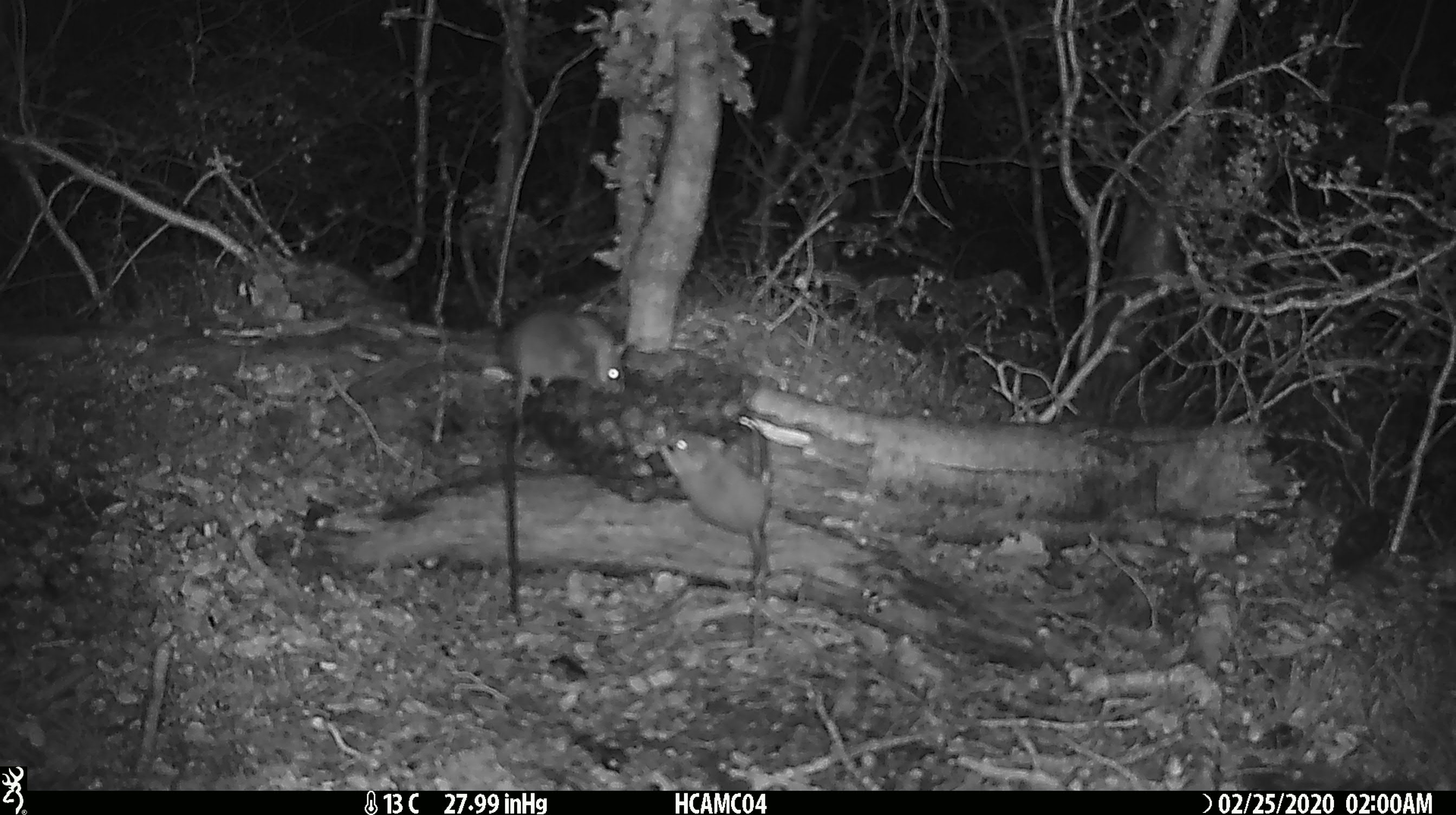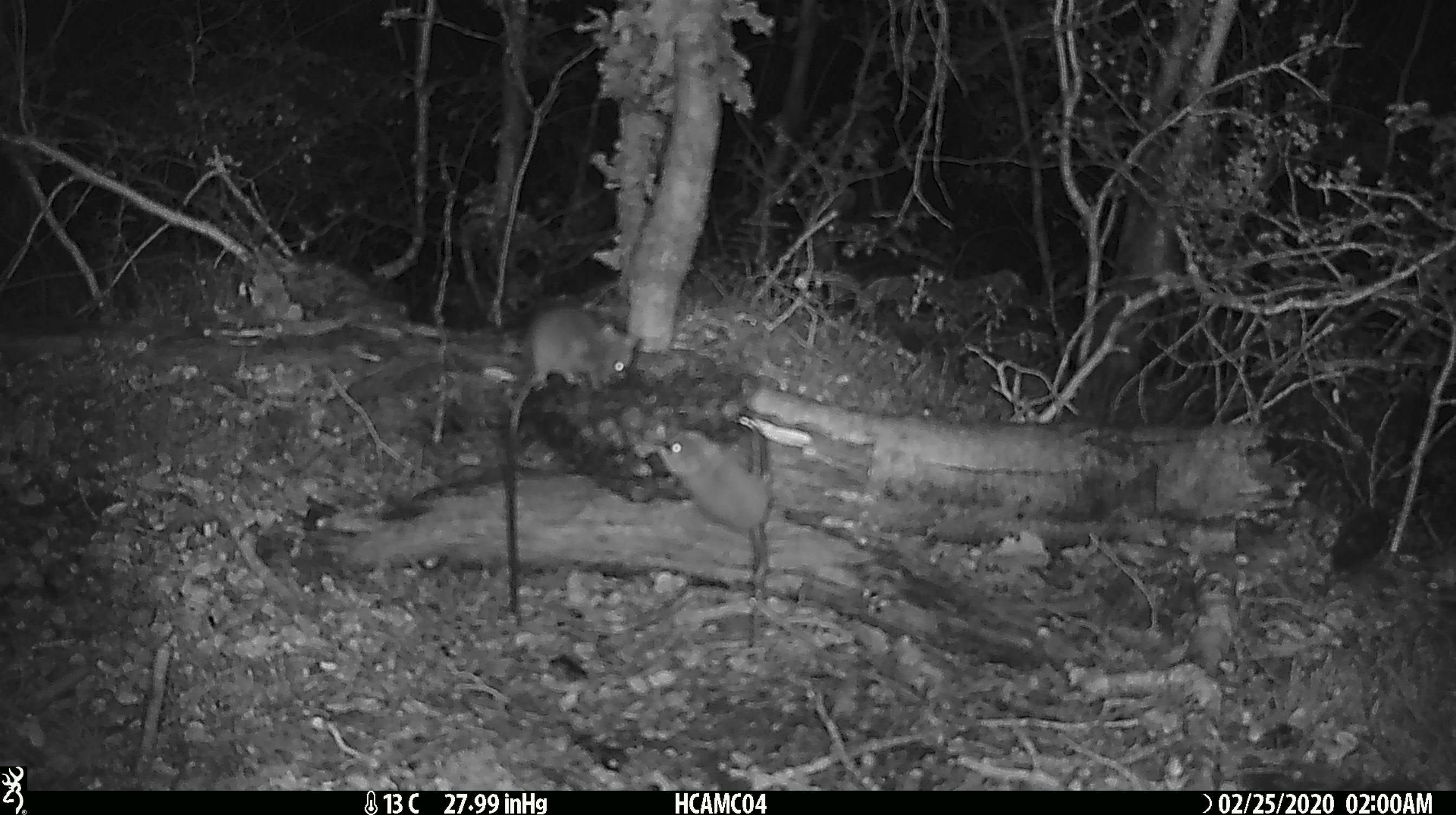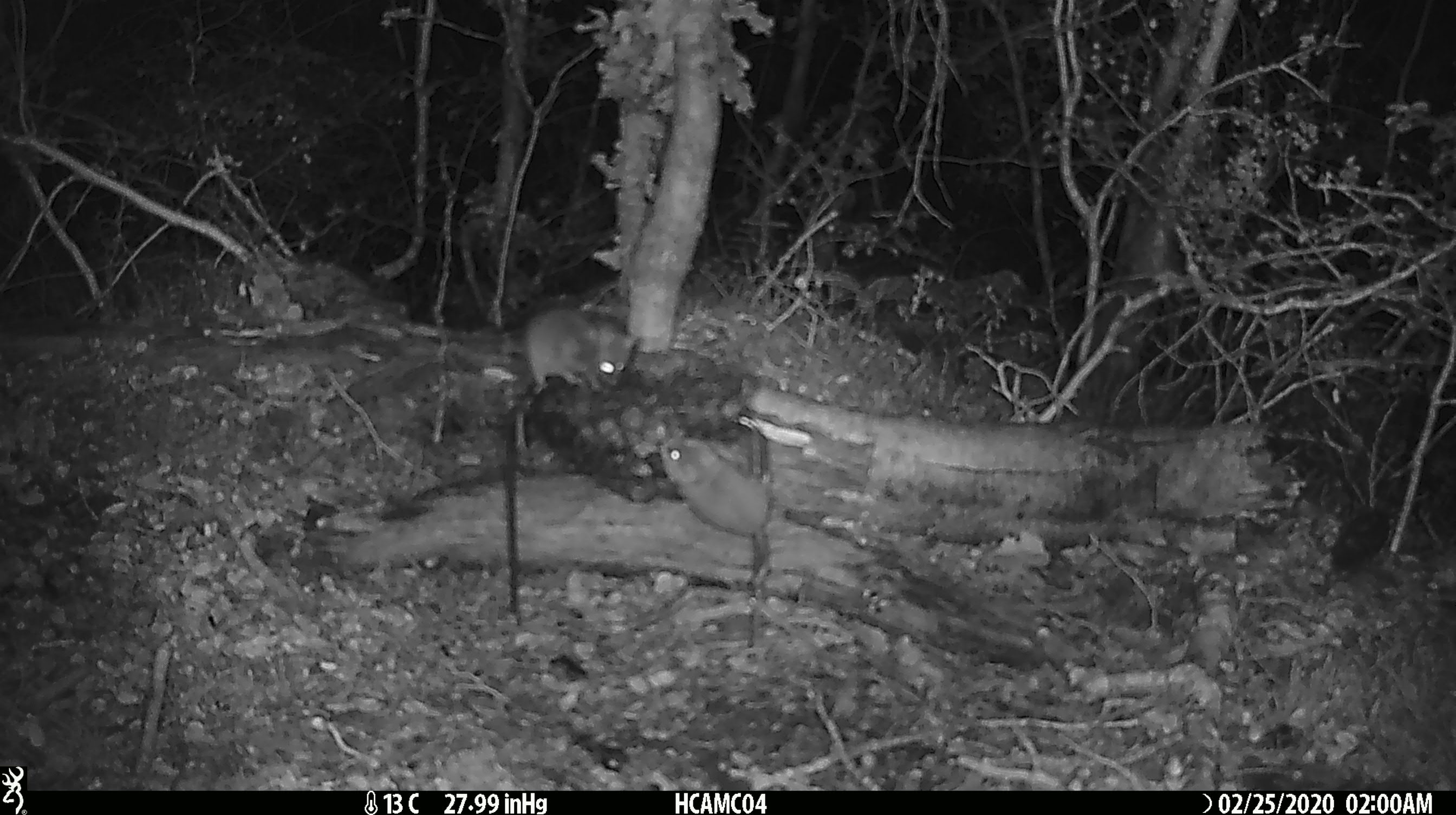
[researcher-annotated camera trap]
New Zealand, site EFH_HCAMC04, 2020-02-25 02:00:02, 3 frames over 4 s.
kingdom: Animalia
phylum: Chordata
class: Mammalia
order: Rodentia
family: Muridae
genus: Mus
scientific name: Mus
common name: mouse